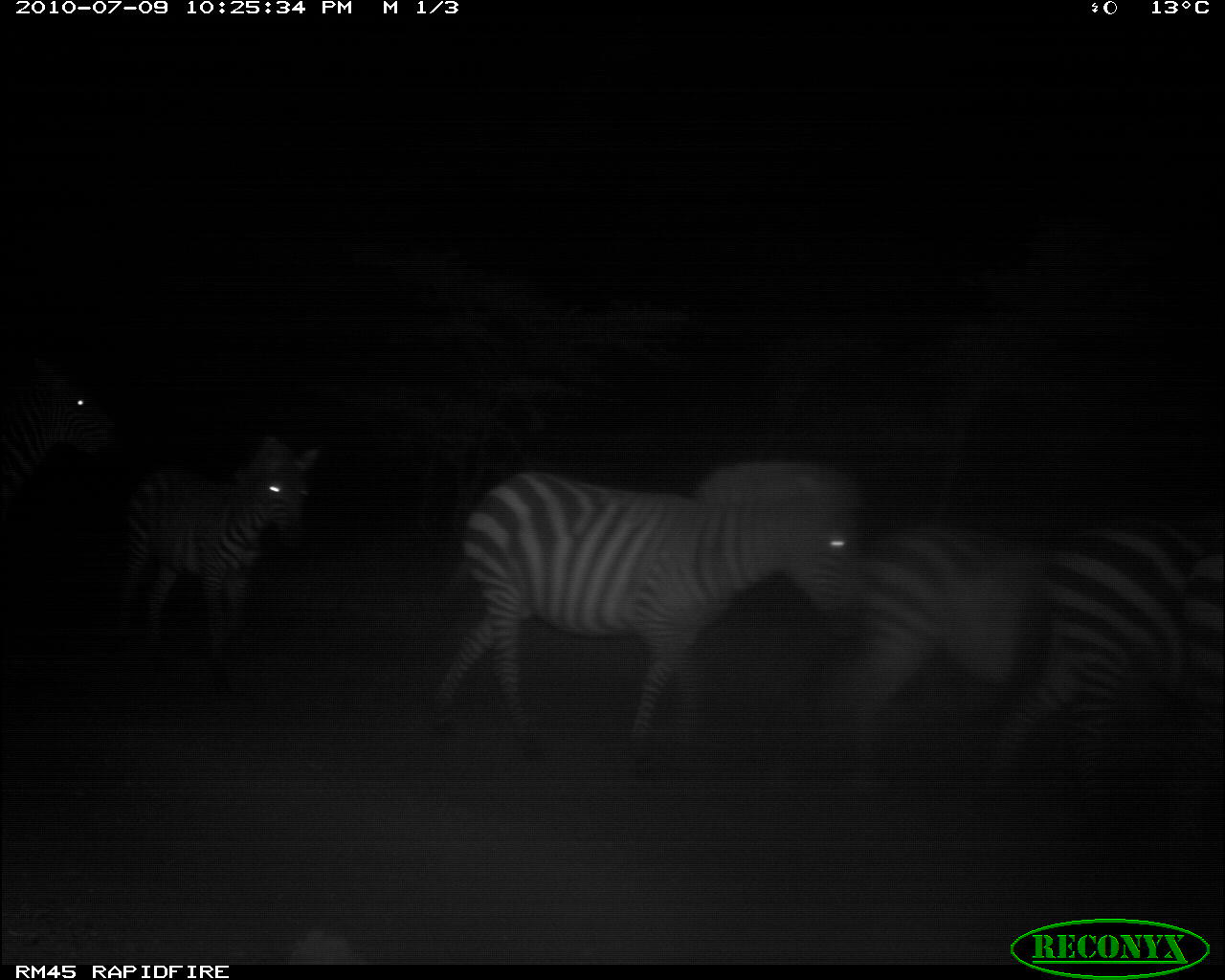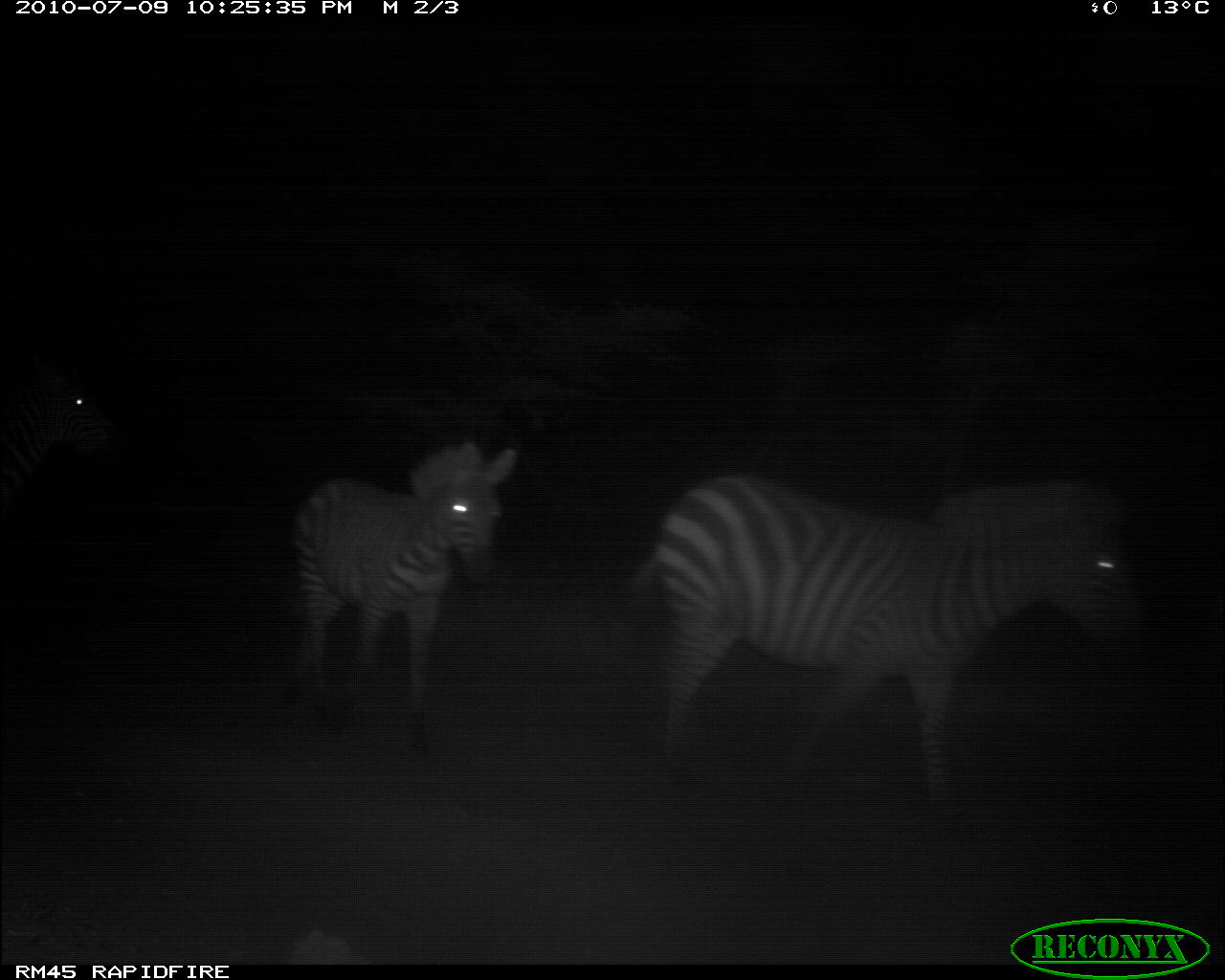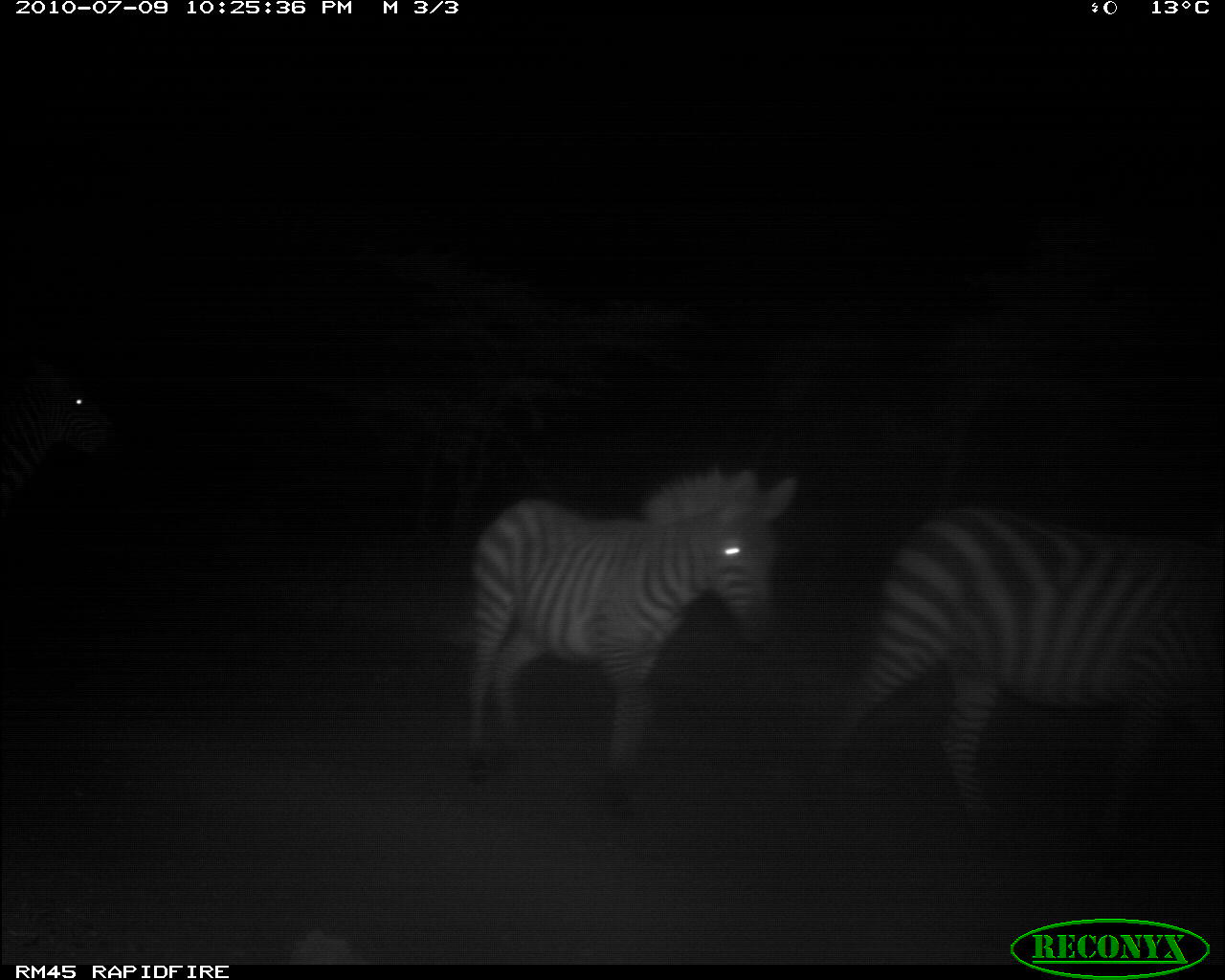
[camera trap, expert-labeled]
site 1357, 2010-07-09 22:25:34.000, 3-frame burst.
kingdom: Animalia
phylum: Chordata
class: Mammalia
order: Perissodactyla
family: Equidae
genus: Equus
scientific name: Equus quagga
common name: plains zebra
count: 5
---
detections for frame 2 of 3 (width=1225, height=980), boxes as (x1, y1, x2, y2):
equus quagga: (611, 467, 1145, 841); (281, 433, 520, 759); (0, 349, 129, 521)